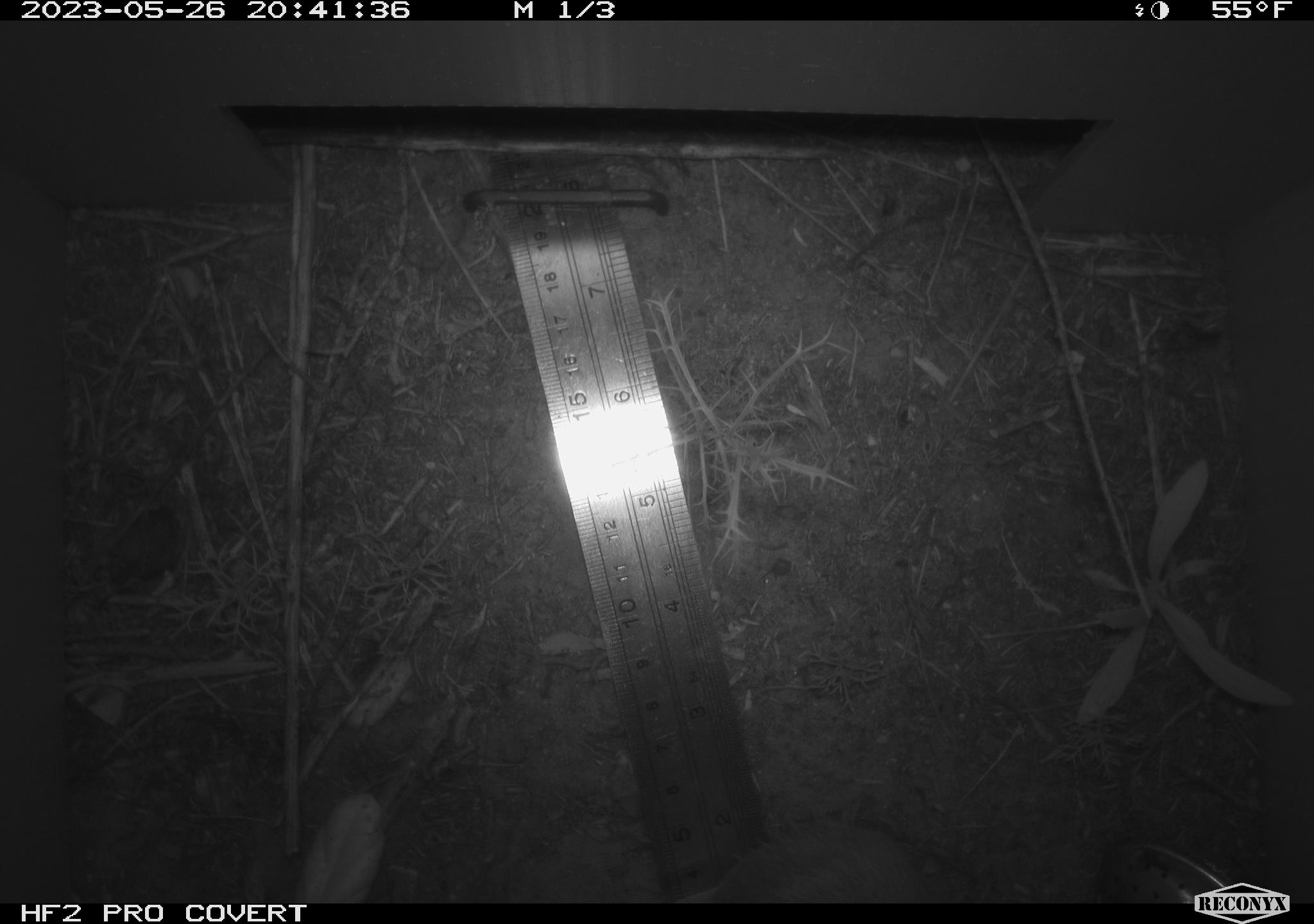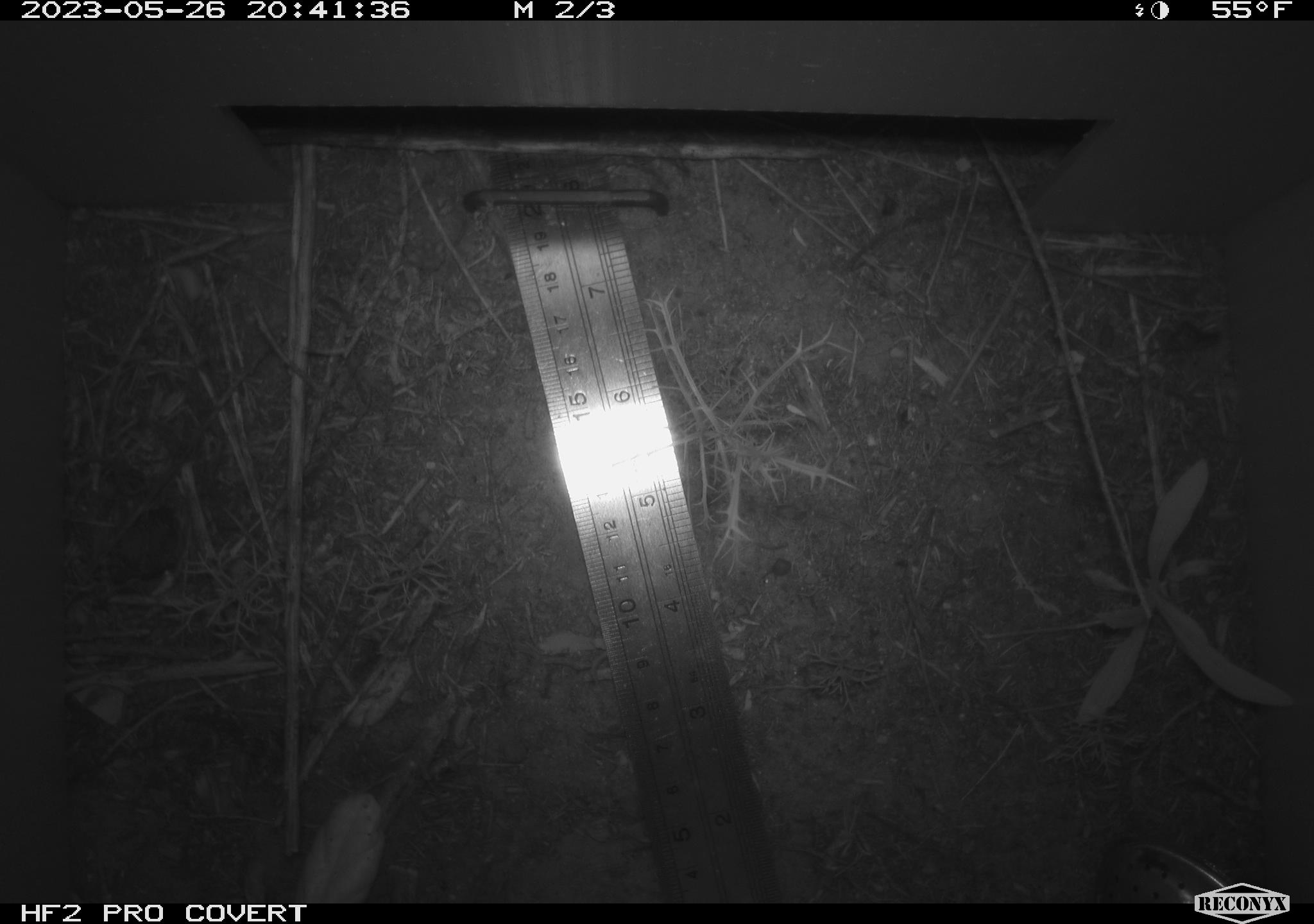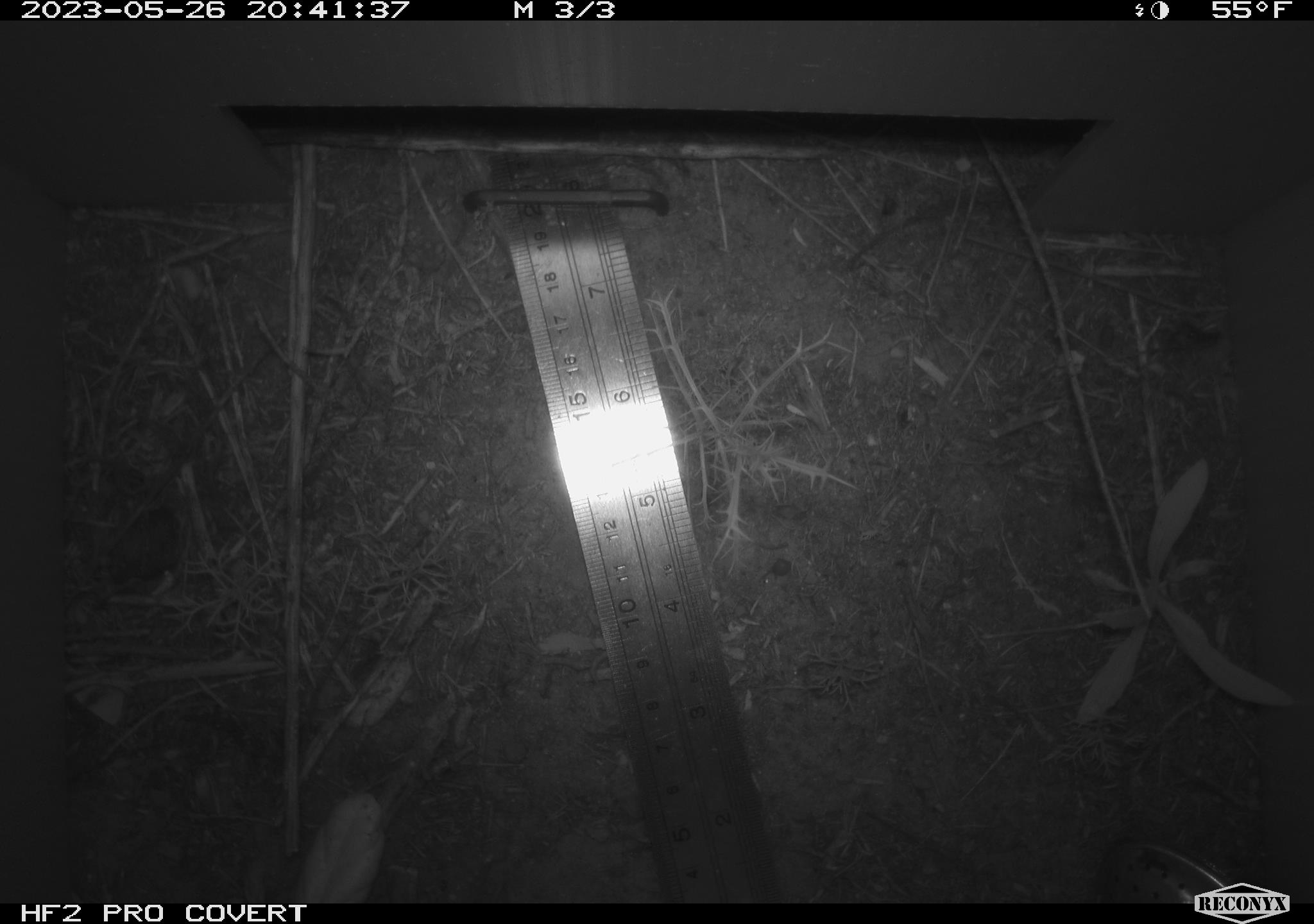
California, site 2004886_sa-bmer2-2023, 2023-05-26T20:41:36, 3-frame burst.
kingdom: Animalia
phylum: Chordata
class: Mammalia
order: Rodentia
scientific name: Rodentia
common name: mouse species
Mouse species (Rodentia).